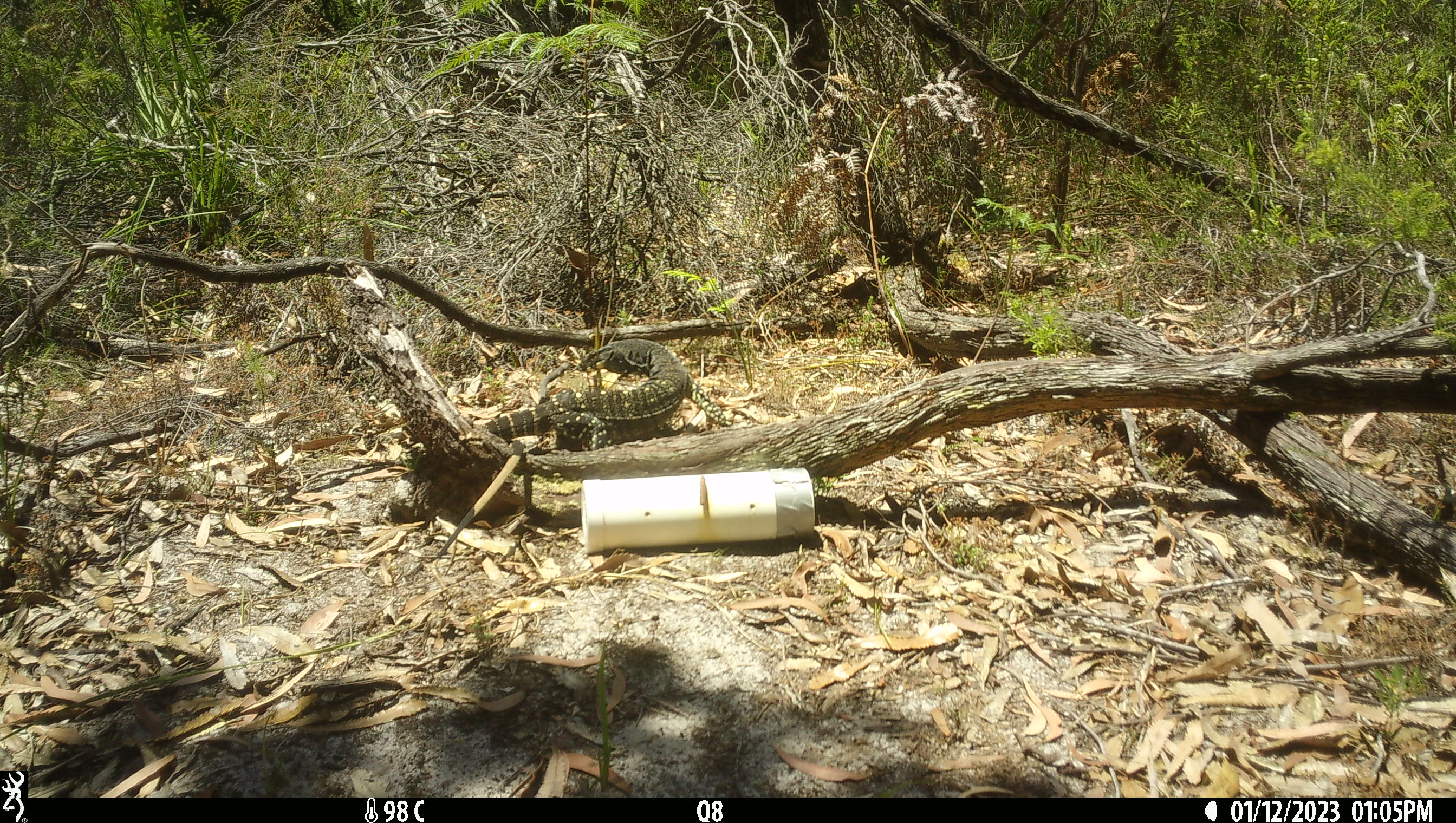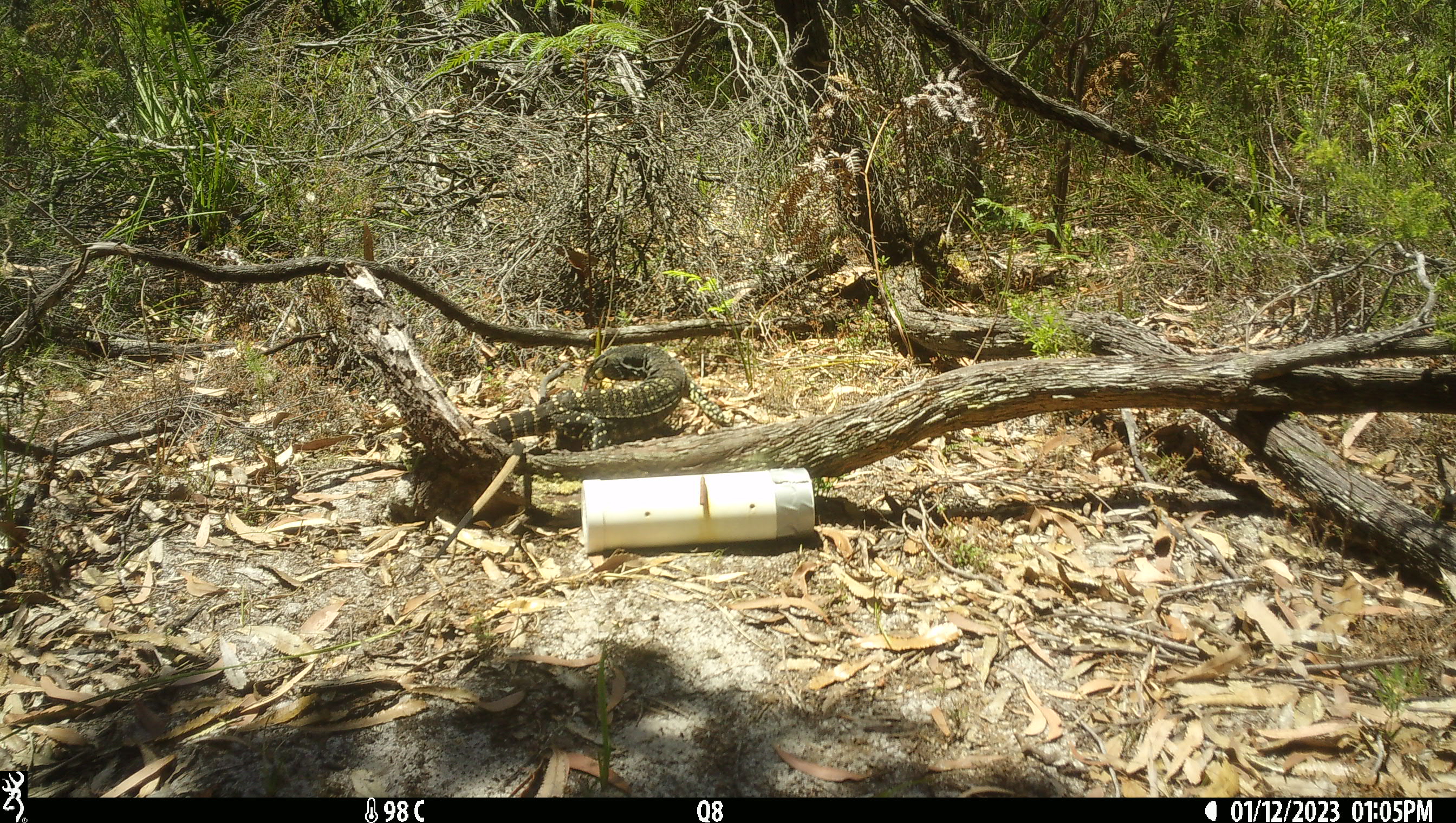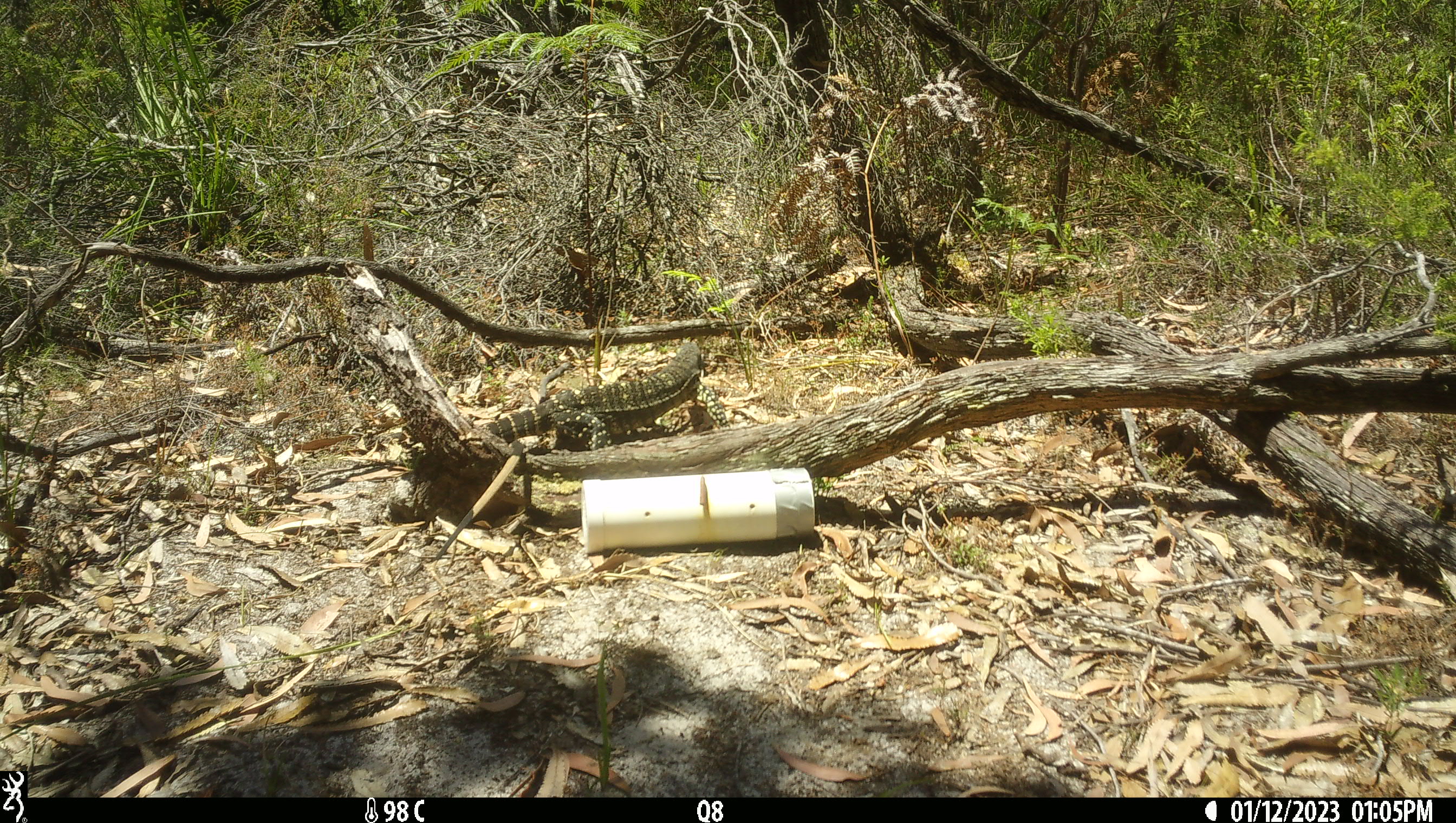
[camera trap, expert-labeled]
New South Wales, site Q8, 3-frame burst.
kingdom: Animalia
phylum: Chordata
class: Reptilia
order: Squamata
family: Varanidae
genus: Varanus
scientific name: Varanus varius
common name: lace monitor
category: goanna